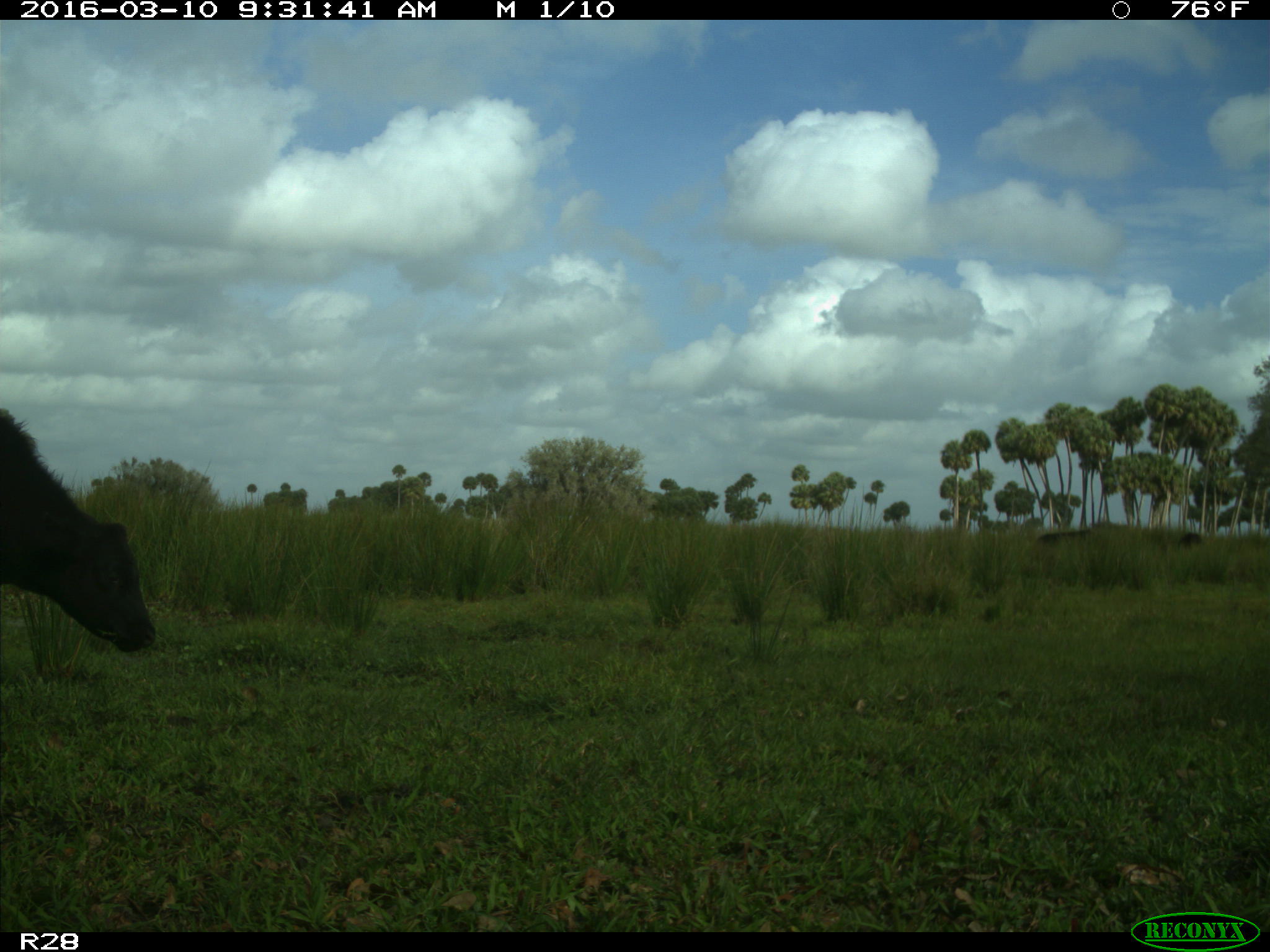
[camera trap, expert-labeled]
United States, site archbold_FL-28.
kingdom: Animalia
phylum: Chordata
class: Mammalia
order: Artiodactyla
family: Bovidae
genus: Bos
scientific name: Bos taurus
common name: domestic cow